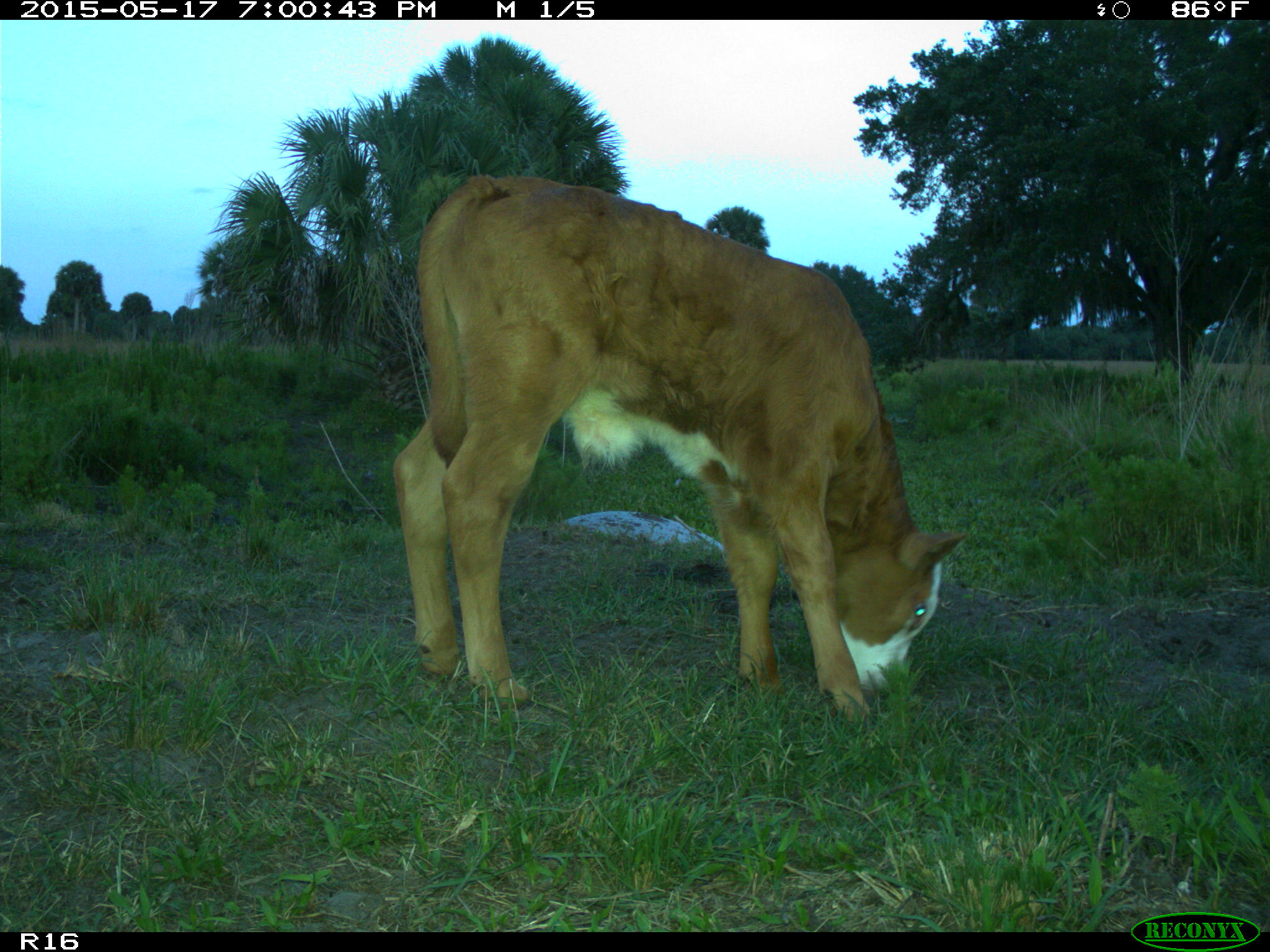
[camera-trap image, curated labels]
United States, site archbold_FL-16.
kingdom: Animalia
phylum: Chordata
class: Mammalia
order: Artiodactyla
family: Bovidae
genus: Bos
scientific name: Bos taurus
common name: domestic cow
Bos taurus (domestic cow).